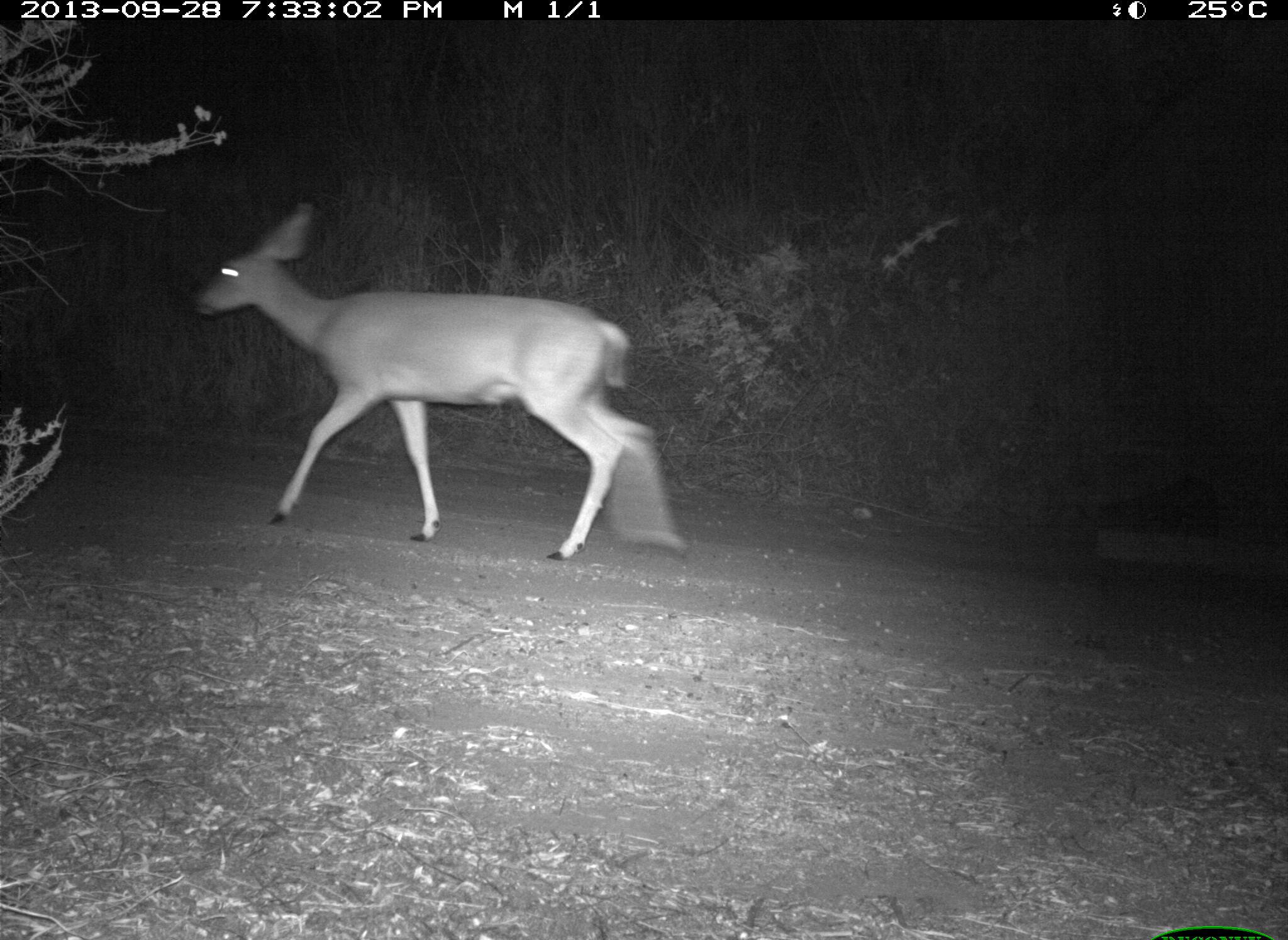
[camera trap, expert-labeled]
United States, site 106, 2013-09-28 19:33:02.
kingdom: Animalia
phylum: Chordata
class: Mammalia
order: Artiodactyla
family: Cervidae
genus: Odocoileus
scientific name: Odocoileus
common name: deer